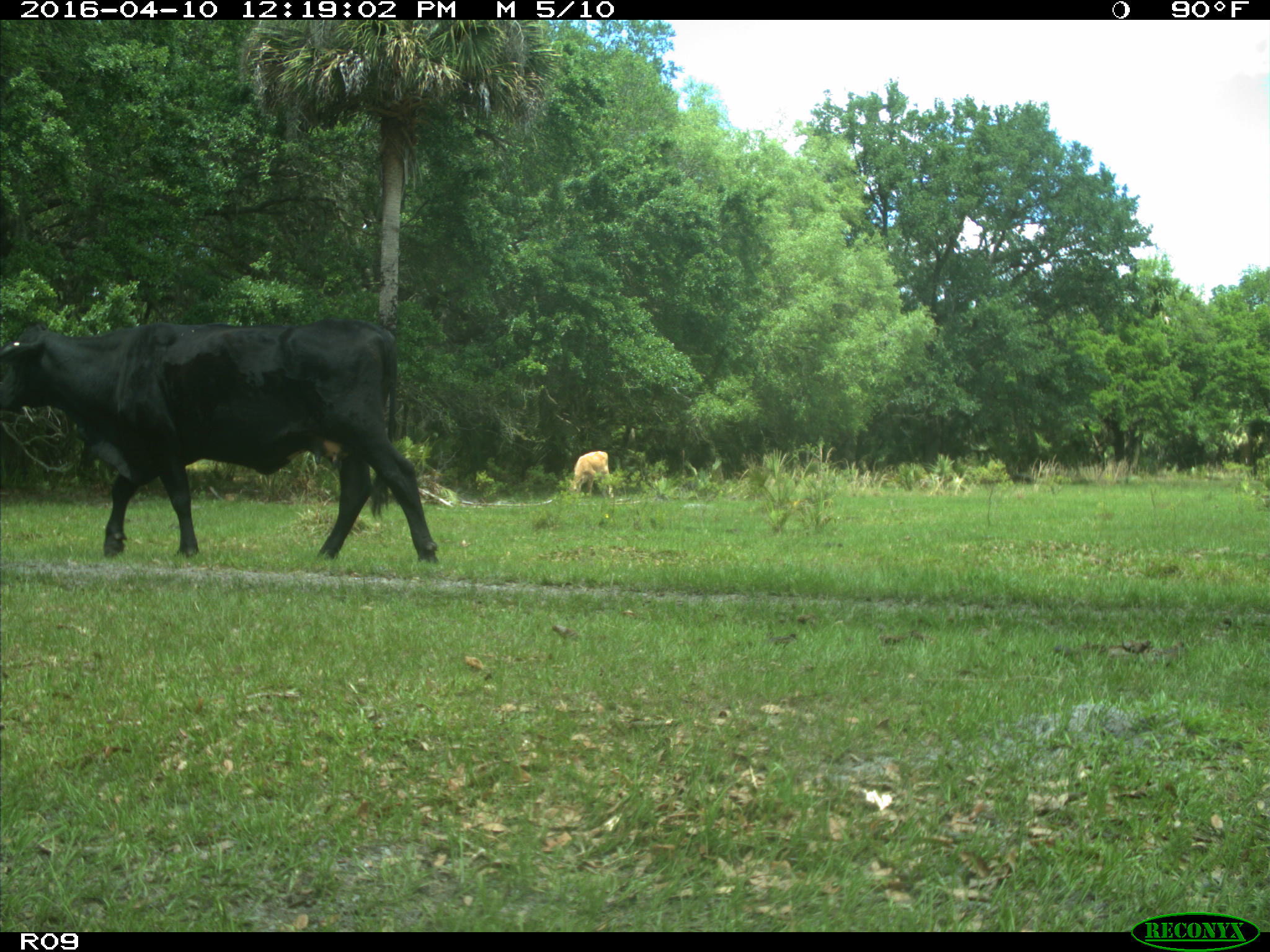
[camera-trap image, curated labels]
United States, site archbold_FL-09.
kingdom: Animalia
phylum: Chordata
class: Mammalia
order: Artiodactyla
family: Bovidae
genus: Bos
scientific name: Bos taurus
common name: domestic cow